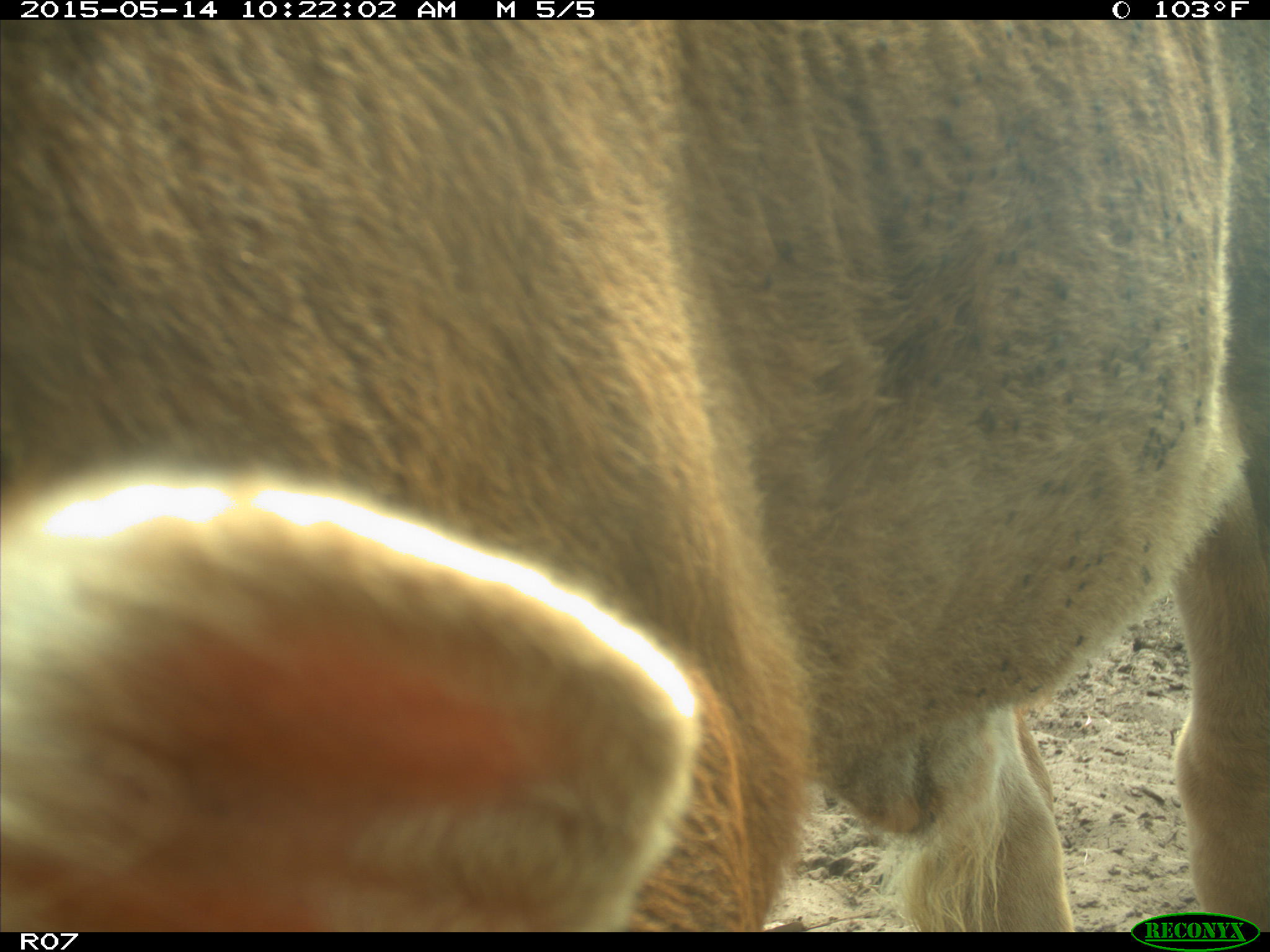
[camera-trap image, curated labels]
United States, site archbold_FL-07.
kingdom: Animalia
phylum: Chordata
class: Mammalia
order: Artiodactyla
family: Bovidae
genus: Bos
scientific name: Bos taurus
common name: domestic cow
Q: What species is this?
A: Bos taurus (domestic cow).